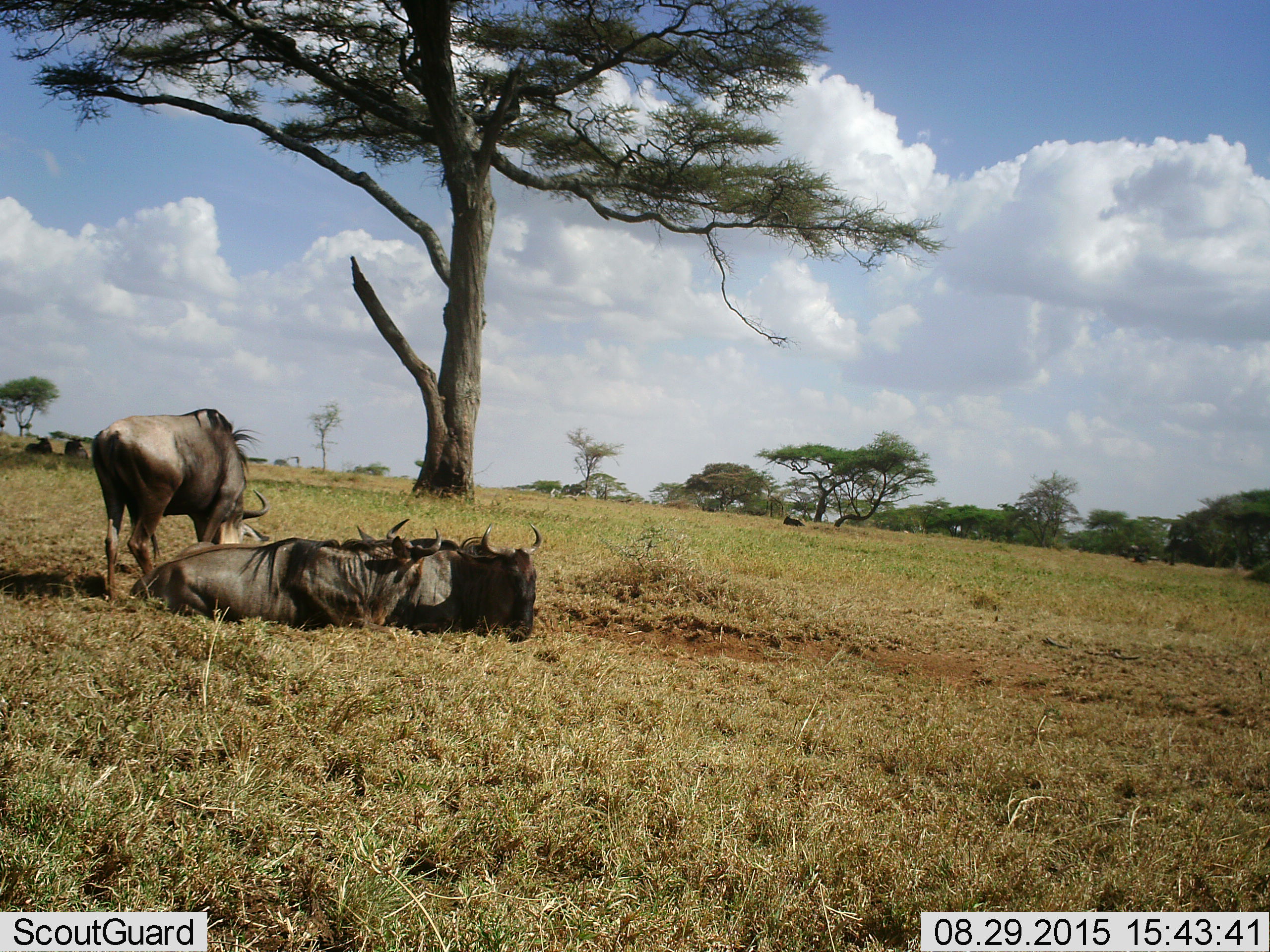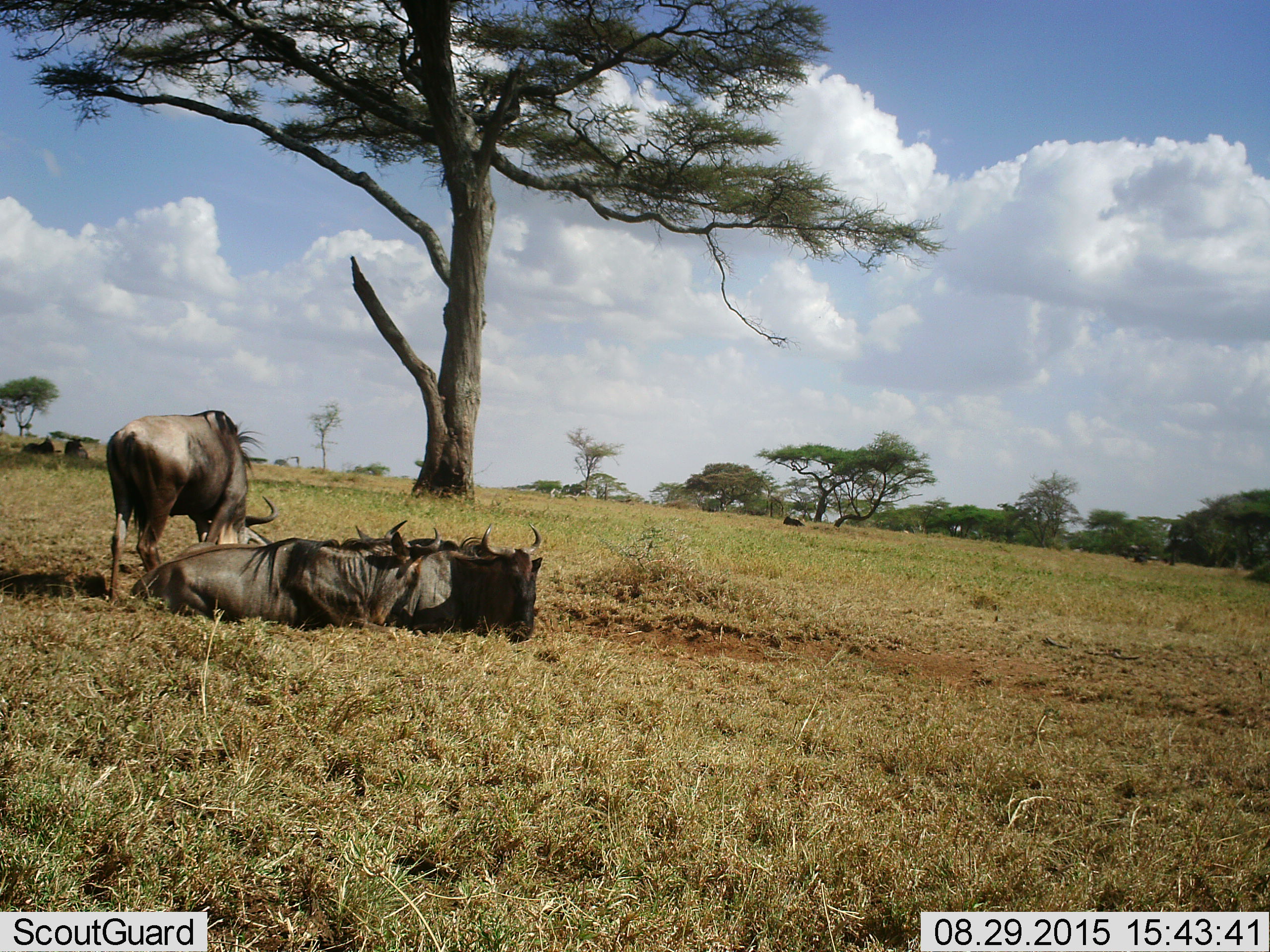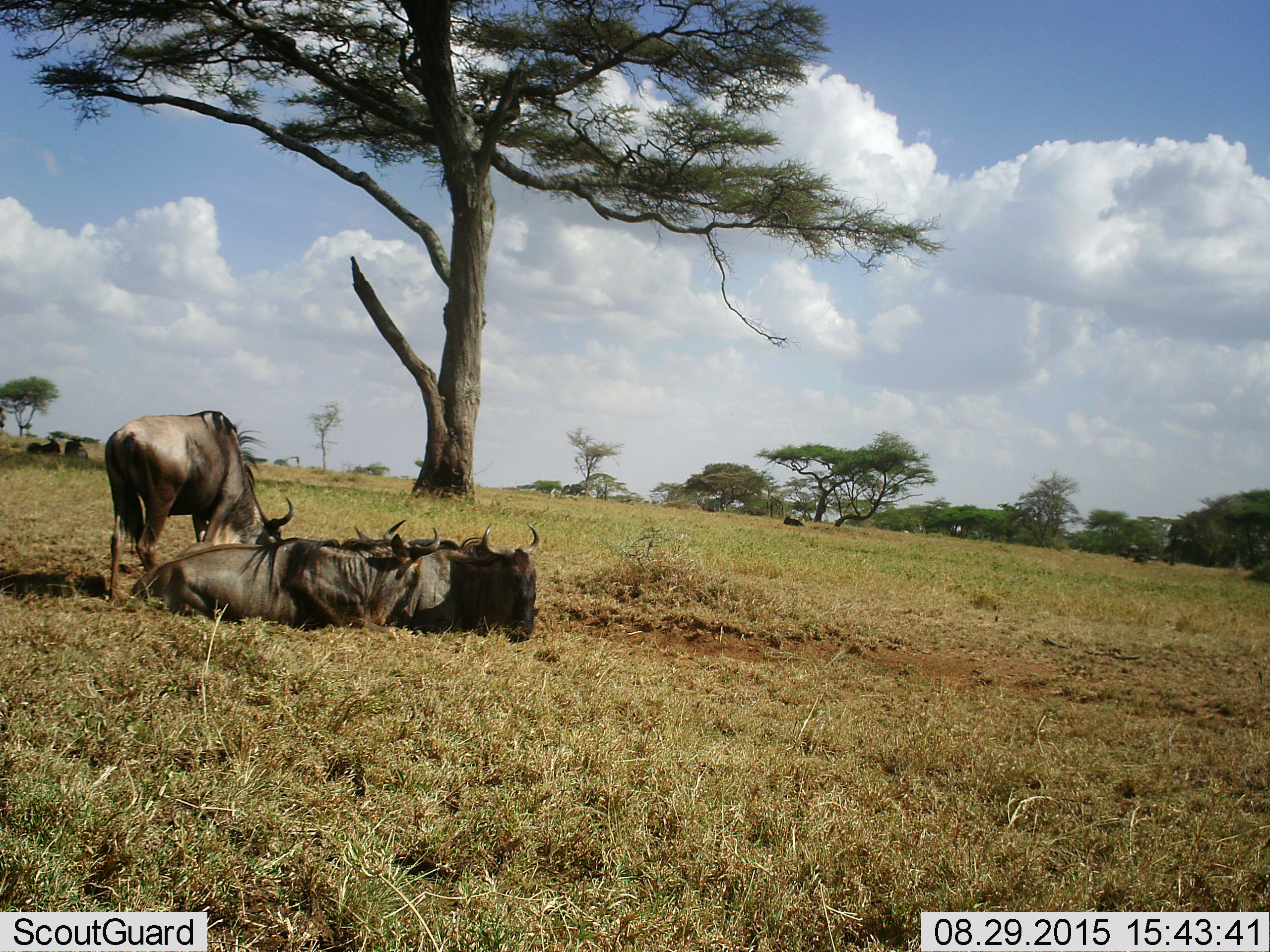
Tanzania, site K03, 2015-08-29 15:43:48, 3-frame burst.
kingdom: Animalia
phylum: Chordata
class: Mammalia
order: Artiodactyla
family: Bovidae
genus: Connochaetes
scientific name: Connochaetes taurinus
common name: blue wildebeest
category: wildebeest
Wildebeest (blue wildebeest) (Connochaetes taurinus), count 7. Behavior (volunteer vote fractions): standing 89%, resting 100%, moving 0%, interacting 11%. Young present (vote fraction): 0%. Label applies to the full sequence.